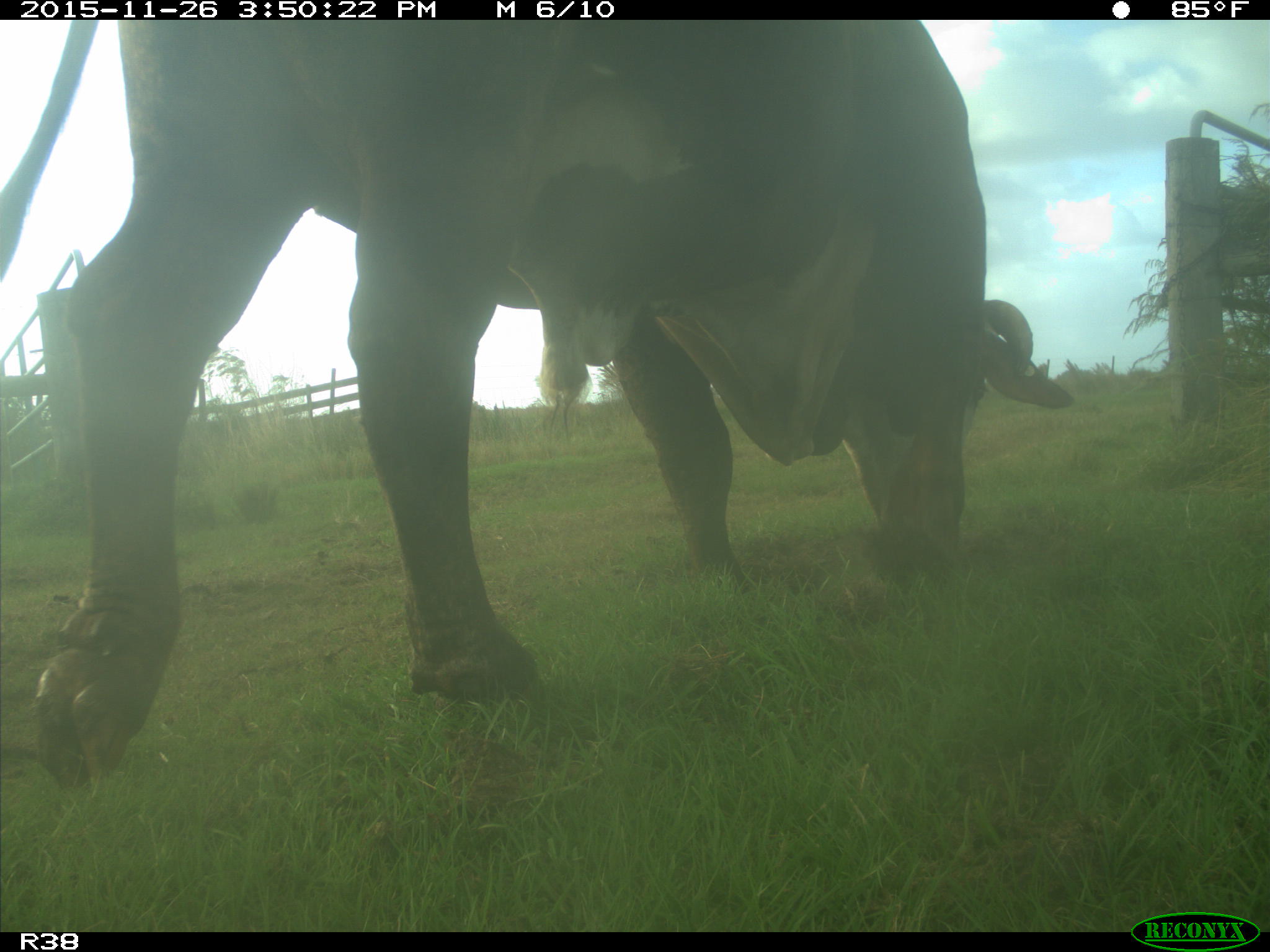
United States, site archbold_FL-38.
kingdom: Animalia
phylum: Chordata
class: Mammalia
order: Artiodactyla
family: Bovidae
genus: Bos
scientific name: Bos taurus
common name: domestic cow